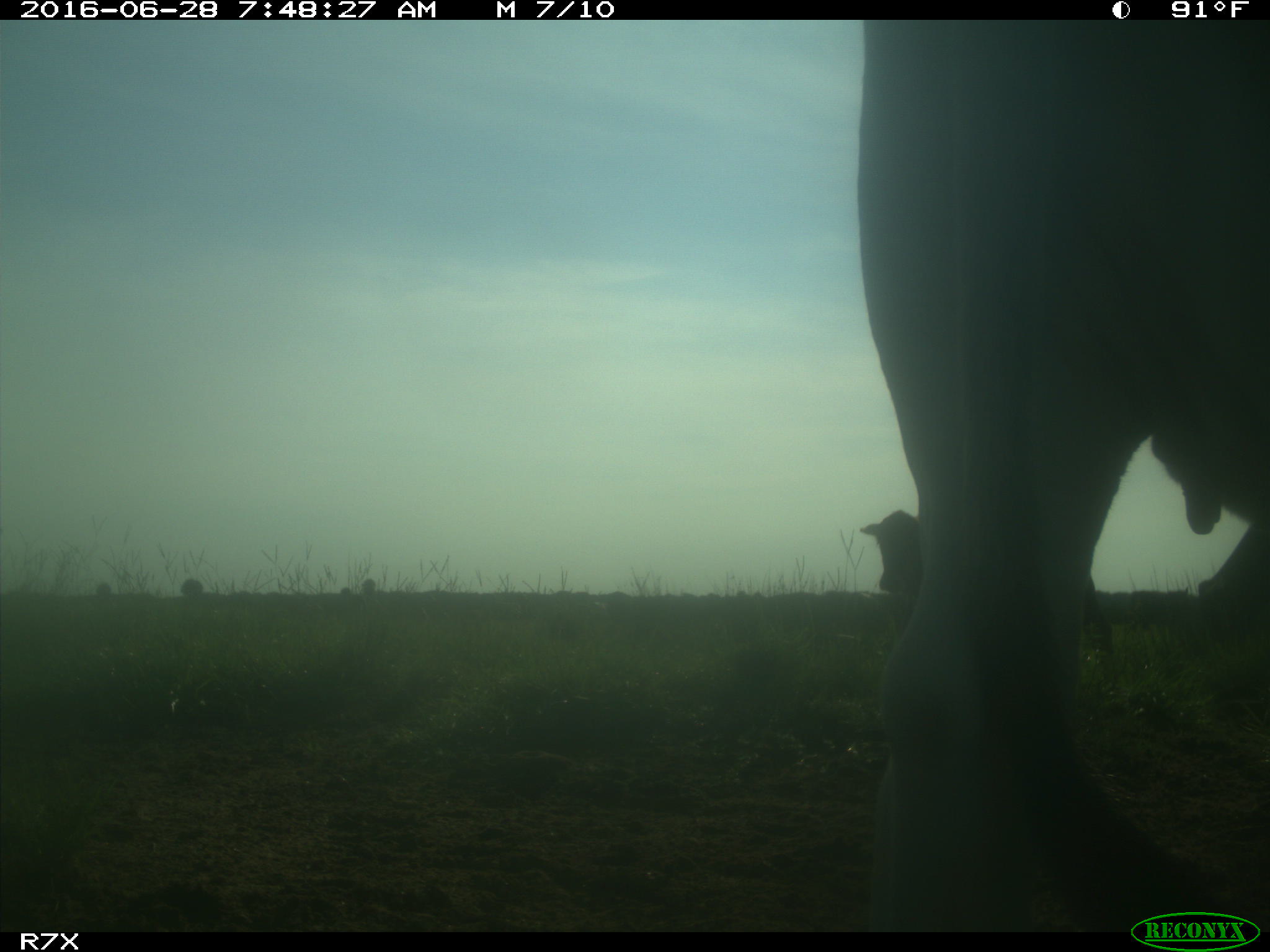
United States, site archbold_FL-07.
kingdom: Animalia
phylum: Chordata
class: Mammalia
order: Artiodactyla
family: Bovidae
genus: Bos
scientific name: Bos taurus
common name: domestic cow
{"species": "Bos taurus (domestic cow)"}